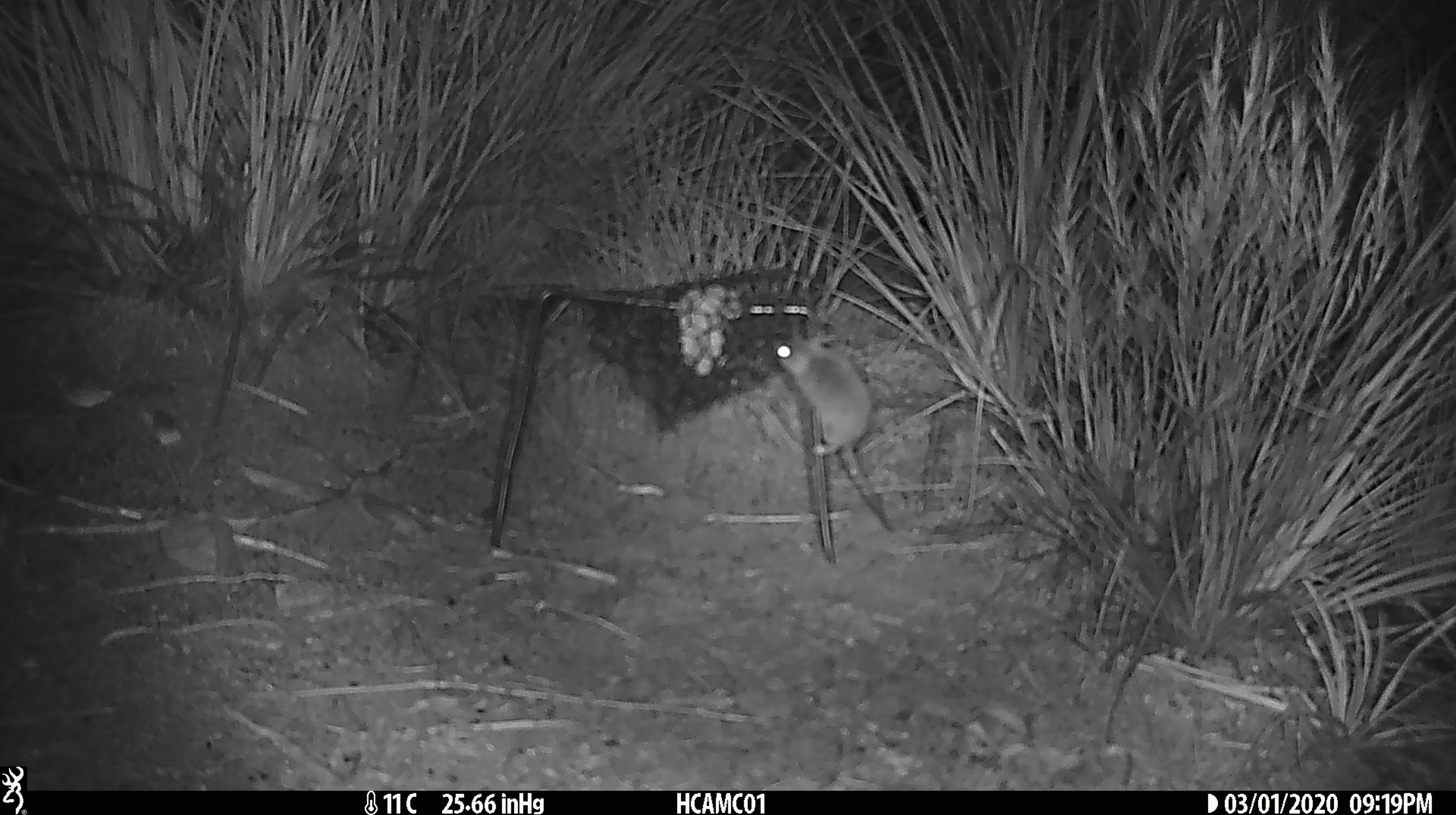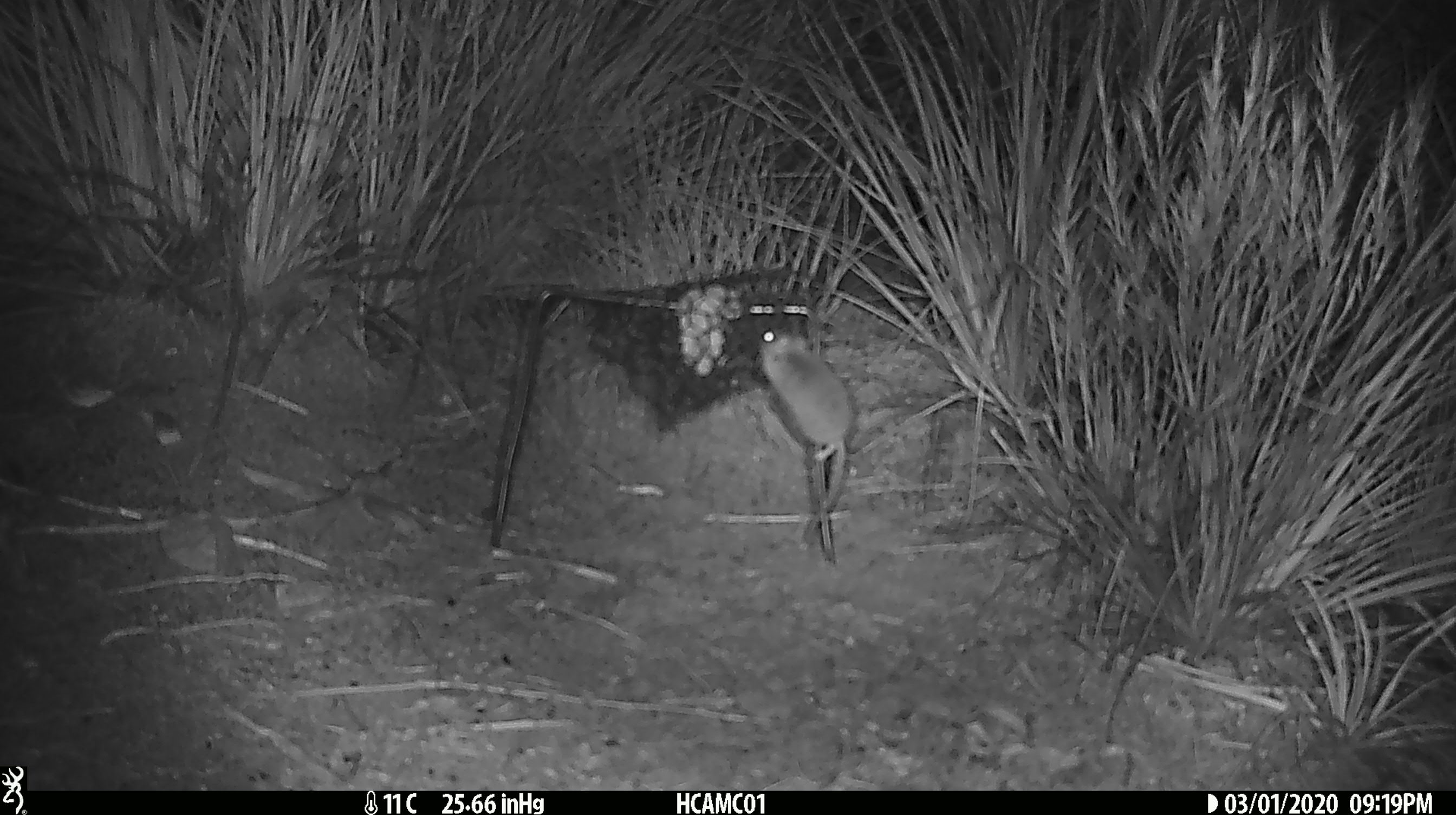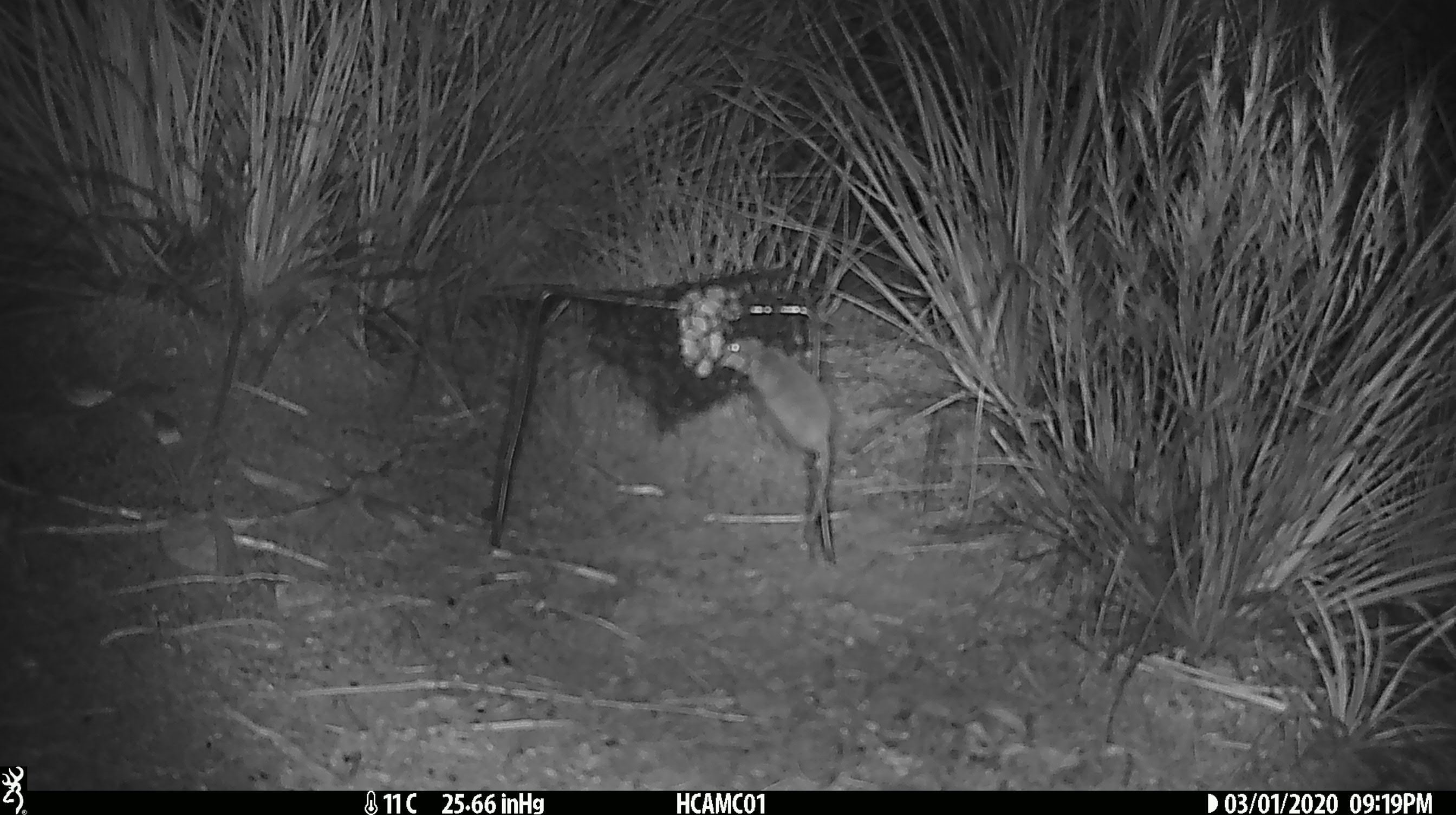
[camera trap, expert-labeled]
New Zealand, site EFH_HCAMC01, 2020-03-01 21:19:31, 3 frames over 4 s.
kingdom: Animalia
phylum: Chordata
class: Mammalia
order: Rodentia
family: Muridae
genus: Mus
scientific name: Mus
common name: mouse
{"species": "mouse (Mus)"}